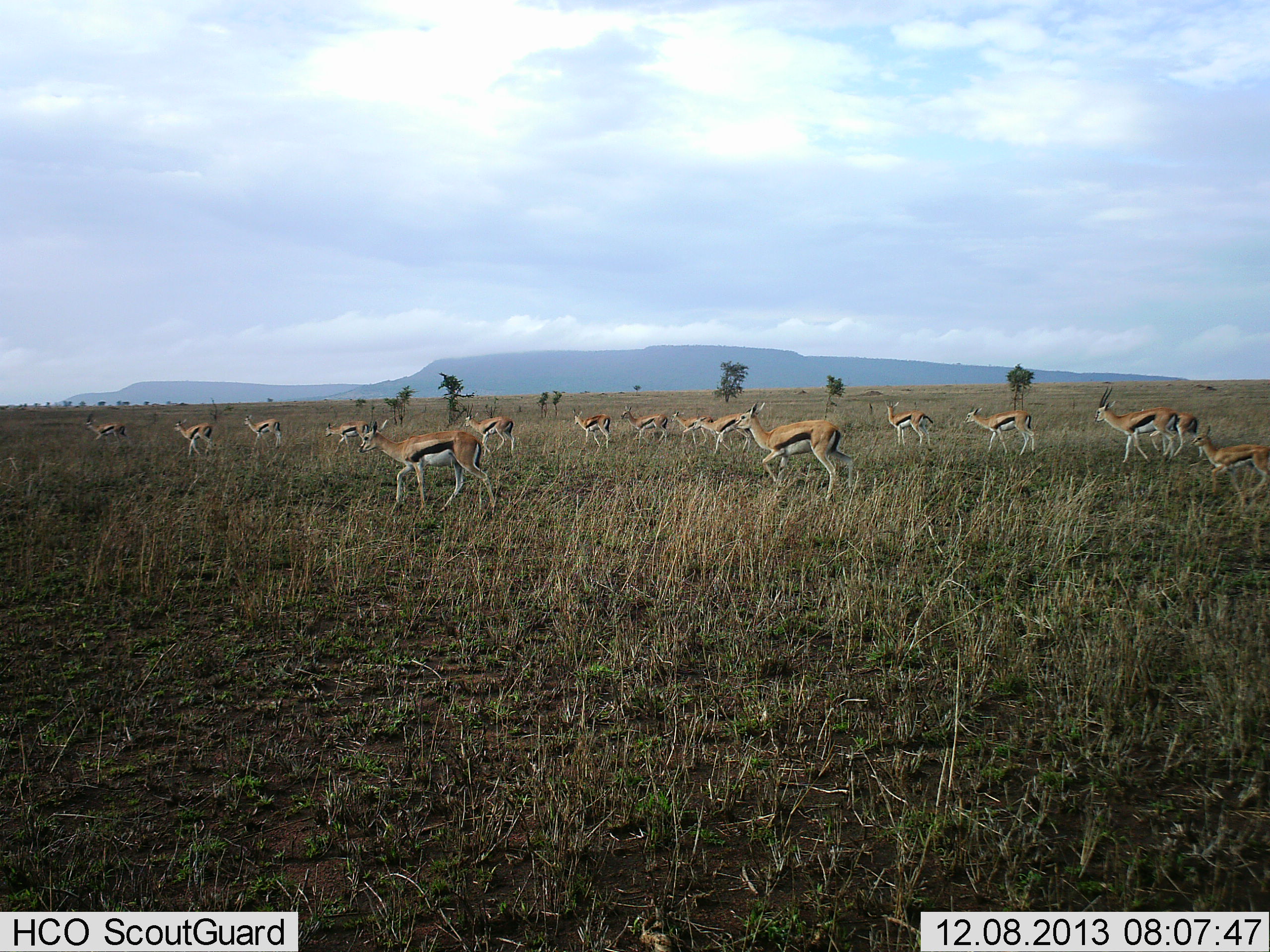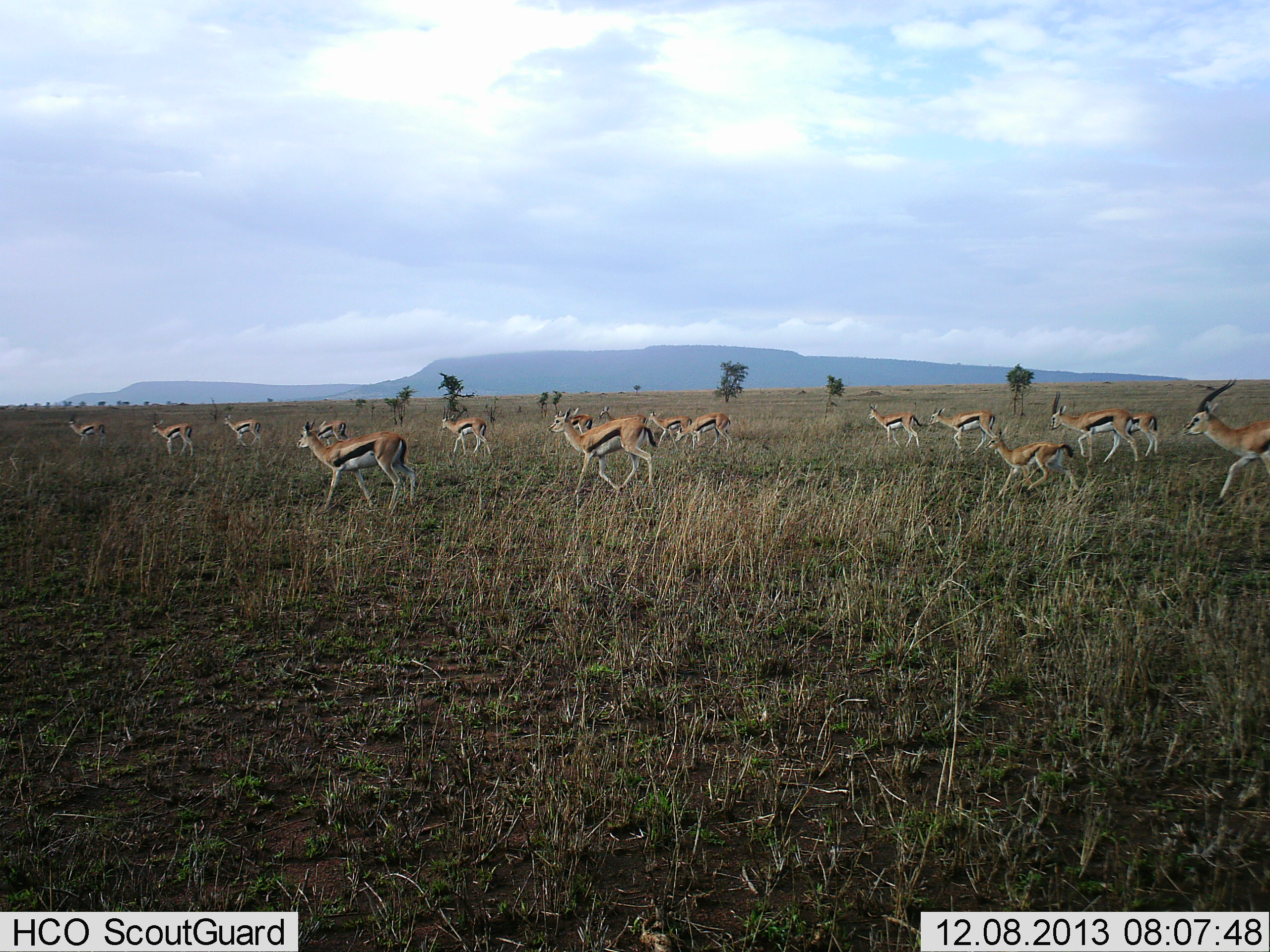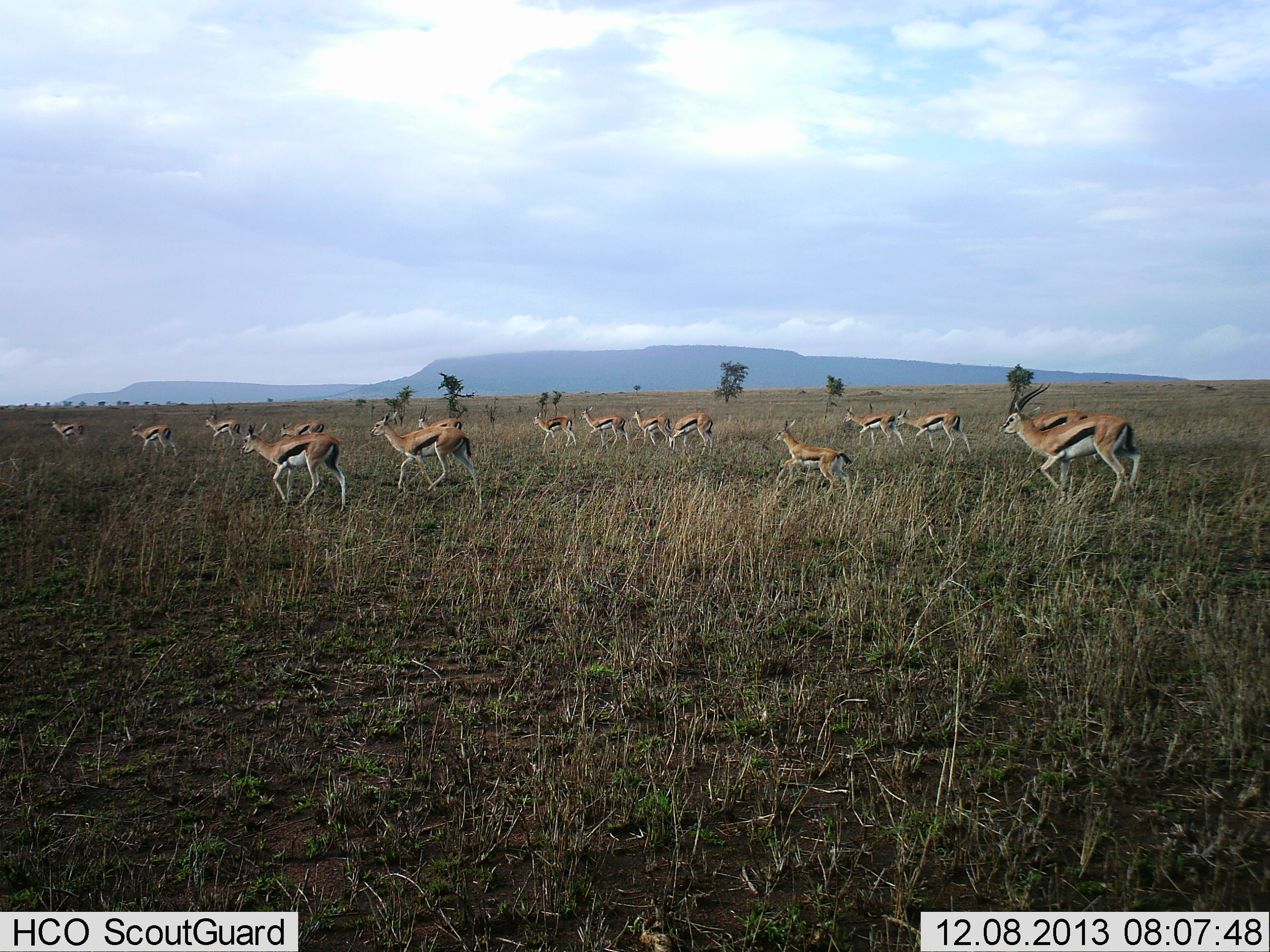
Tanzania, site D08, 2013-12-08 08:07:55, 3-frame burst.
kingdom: Animalia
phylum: Chordata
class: Mammalia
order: Artiodactyla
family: Bovidae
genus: Eudorcas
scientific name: Eudorcas thomsonii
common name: thomson's gazelle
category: gazellethomsons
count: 11-50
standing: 0%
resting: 0%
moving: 100%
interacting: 0%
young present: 20%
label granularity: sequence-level